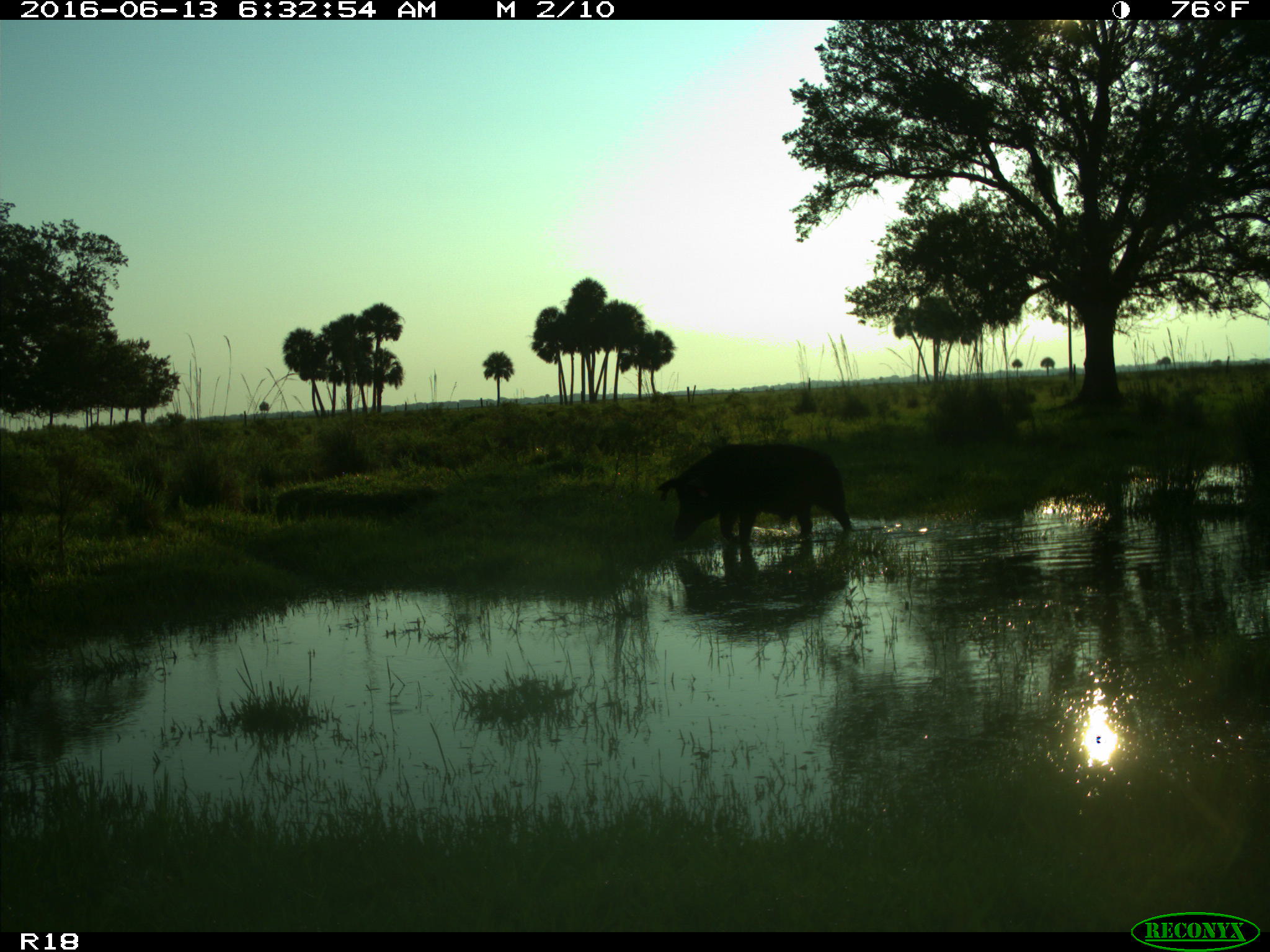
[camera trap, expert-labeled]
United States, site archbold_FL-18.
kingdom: Animalia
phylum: Chordata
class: Mammalia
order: Artiodactyla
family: Suidae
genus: Sus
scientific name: Sus scrofa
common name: wild boar